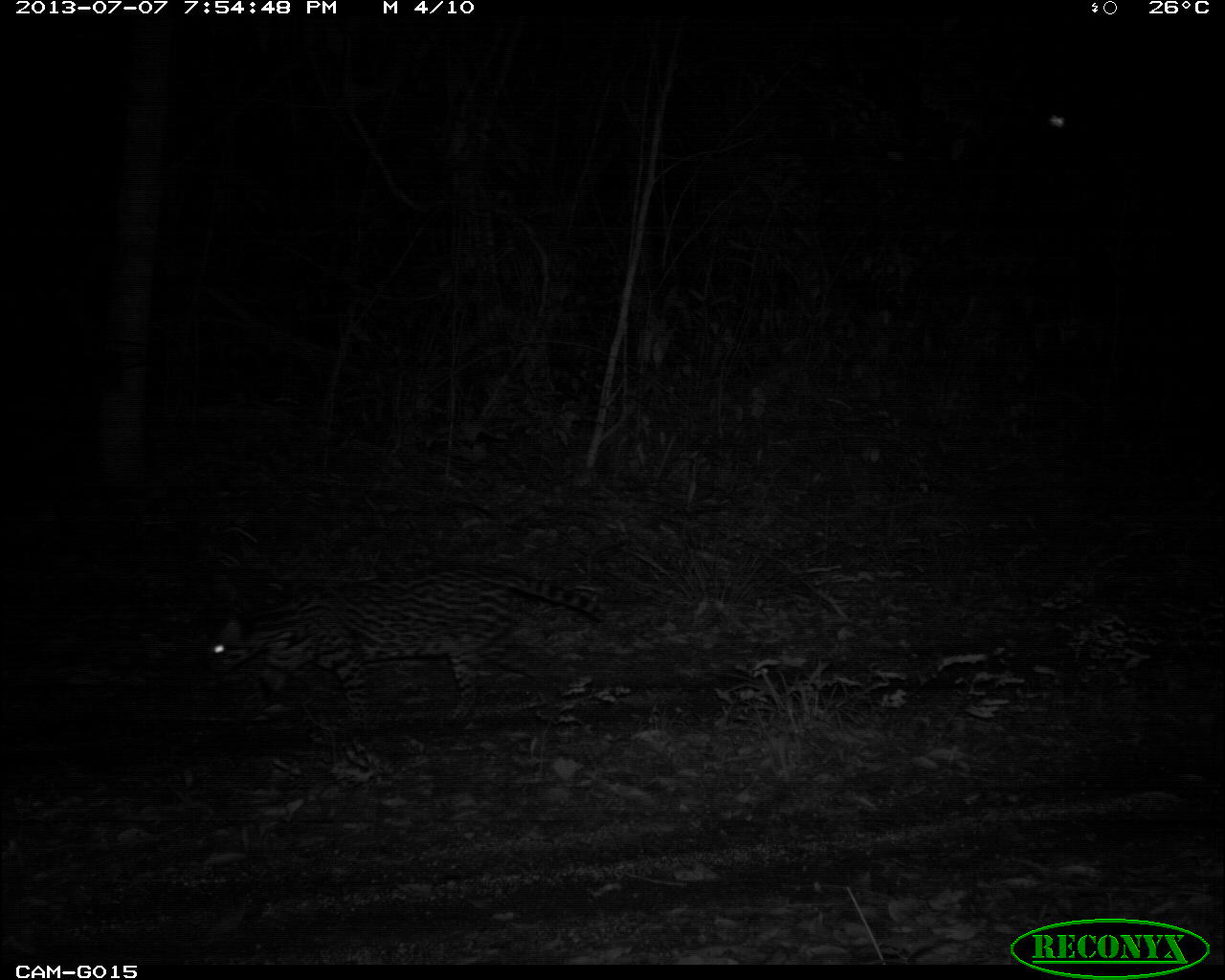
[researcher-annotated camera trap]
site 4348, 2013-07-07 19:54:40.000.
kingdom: Animalia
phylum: Chordata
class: Mammalia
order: Carnivora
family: Felidae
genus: Leopardus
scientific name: Leopardus pardalis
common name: ocelot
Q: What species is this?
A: Leopardus pardalis (ocelot).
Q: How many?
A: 1.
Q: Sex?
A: Female.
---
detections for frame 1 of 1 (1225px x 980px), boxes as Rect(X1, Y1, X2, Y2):
leopardus pardalis: Rect(204, 560, 608, 739)